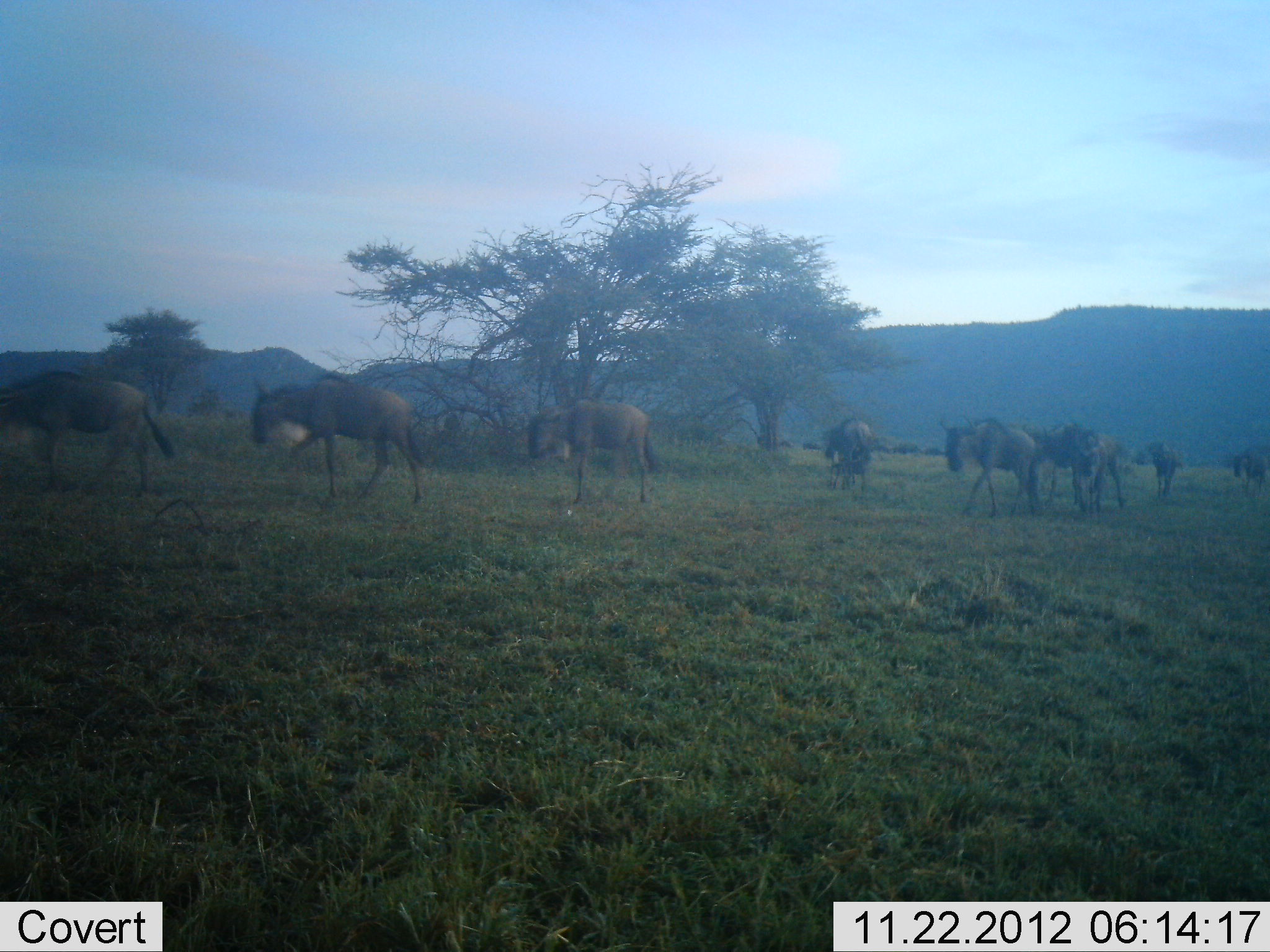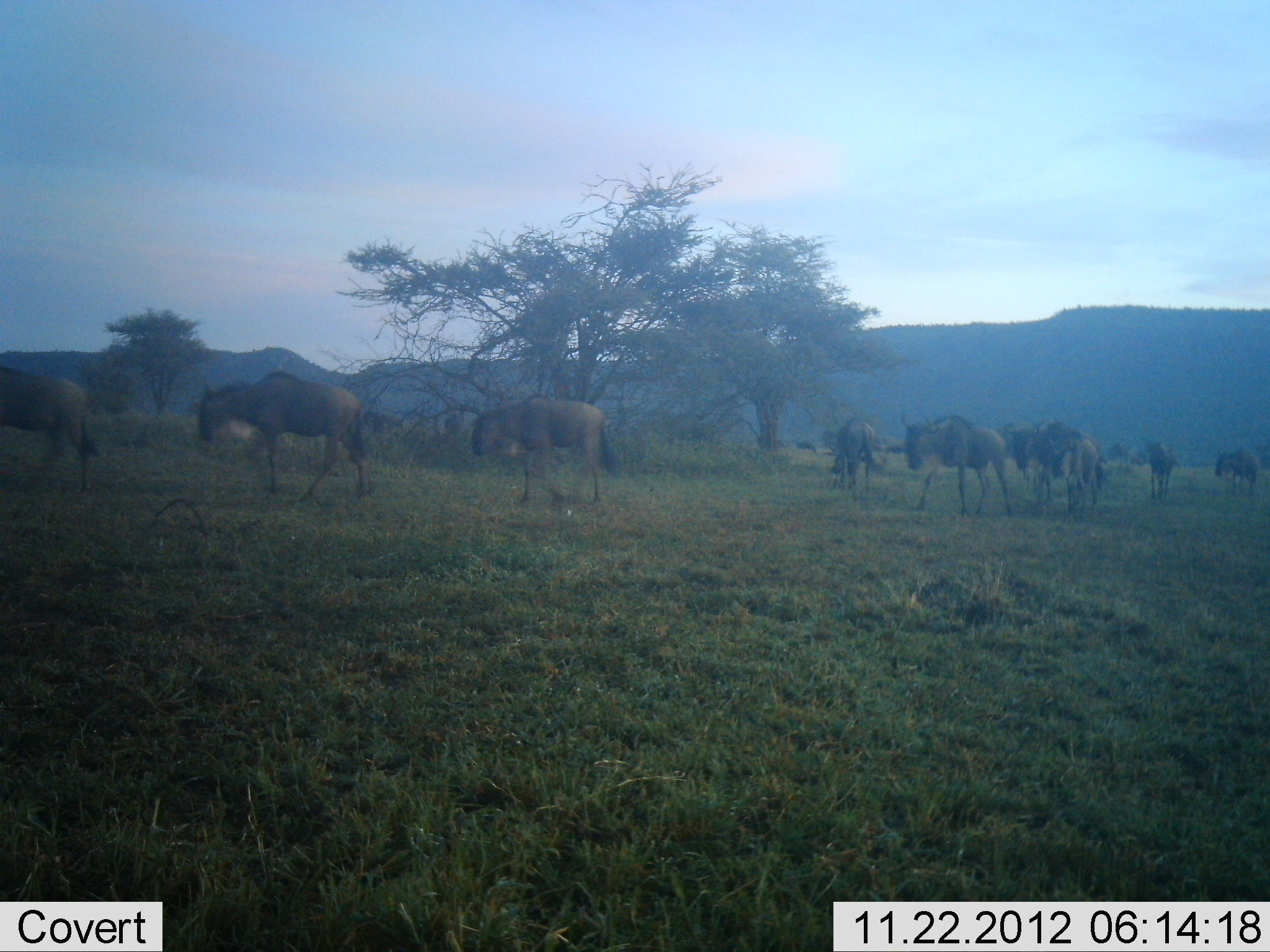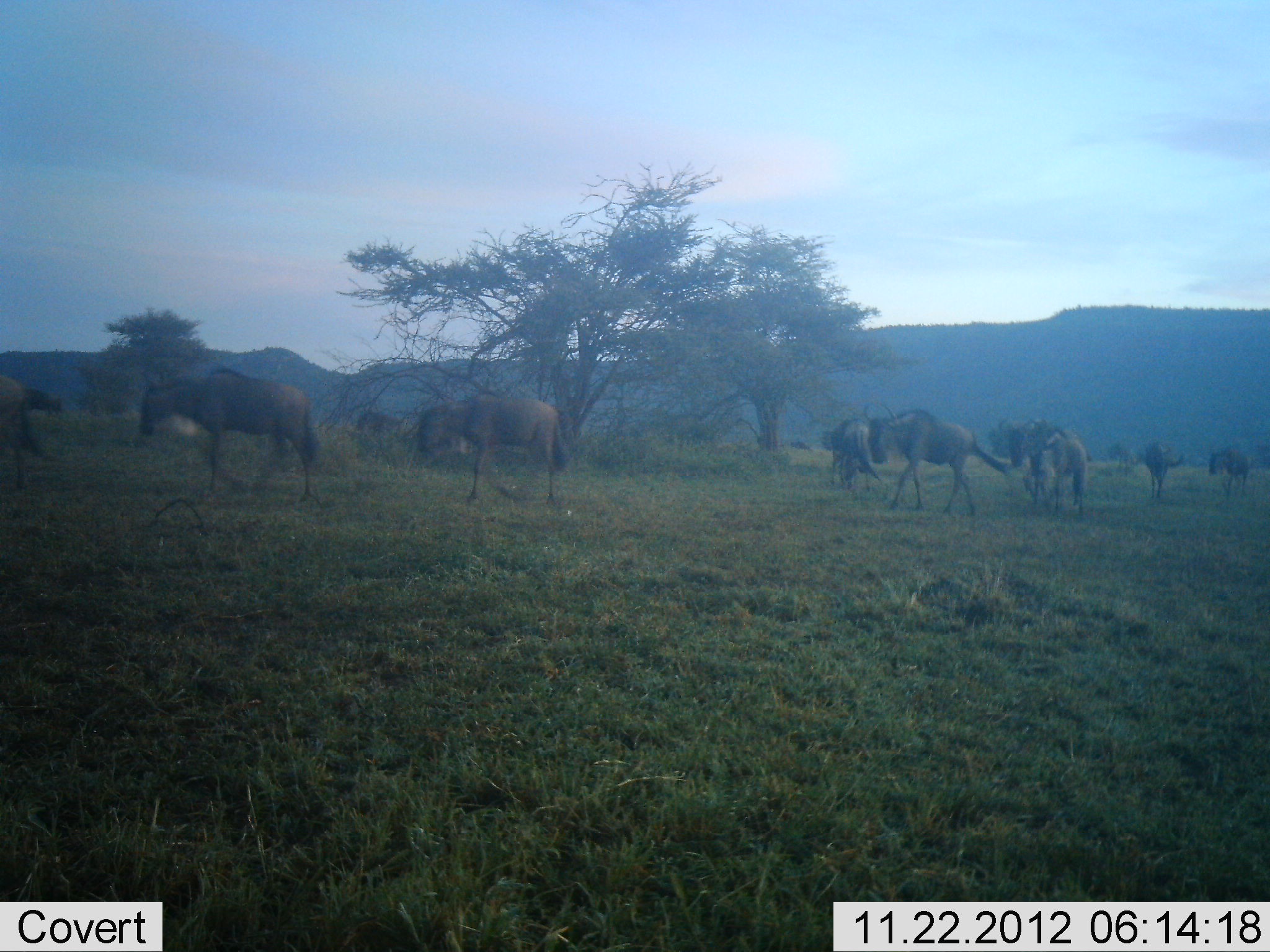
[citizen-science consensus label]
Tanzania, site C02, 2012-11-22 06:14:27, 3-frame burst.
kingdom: Animalia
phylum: Chordata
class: Mammalia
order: Artiodactyla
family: Bovidae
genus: Connochaetes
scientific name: Connochaetes taurinus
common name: blue wildebeest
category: wildebeest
Wildebeest (blue wildebeest) (Connochaetes taurinus), count 11-50. Behavior (volunteer vote fractions): standing 15%, resting 0%, moving 100%, interacting 0%. Young present (vote fraction): 0%. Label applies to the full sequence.